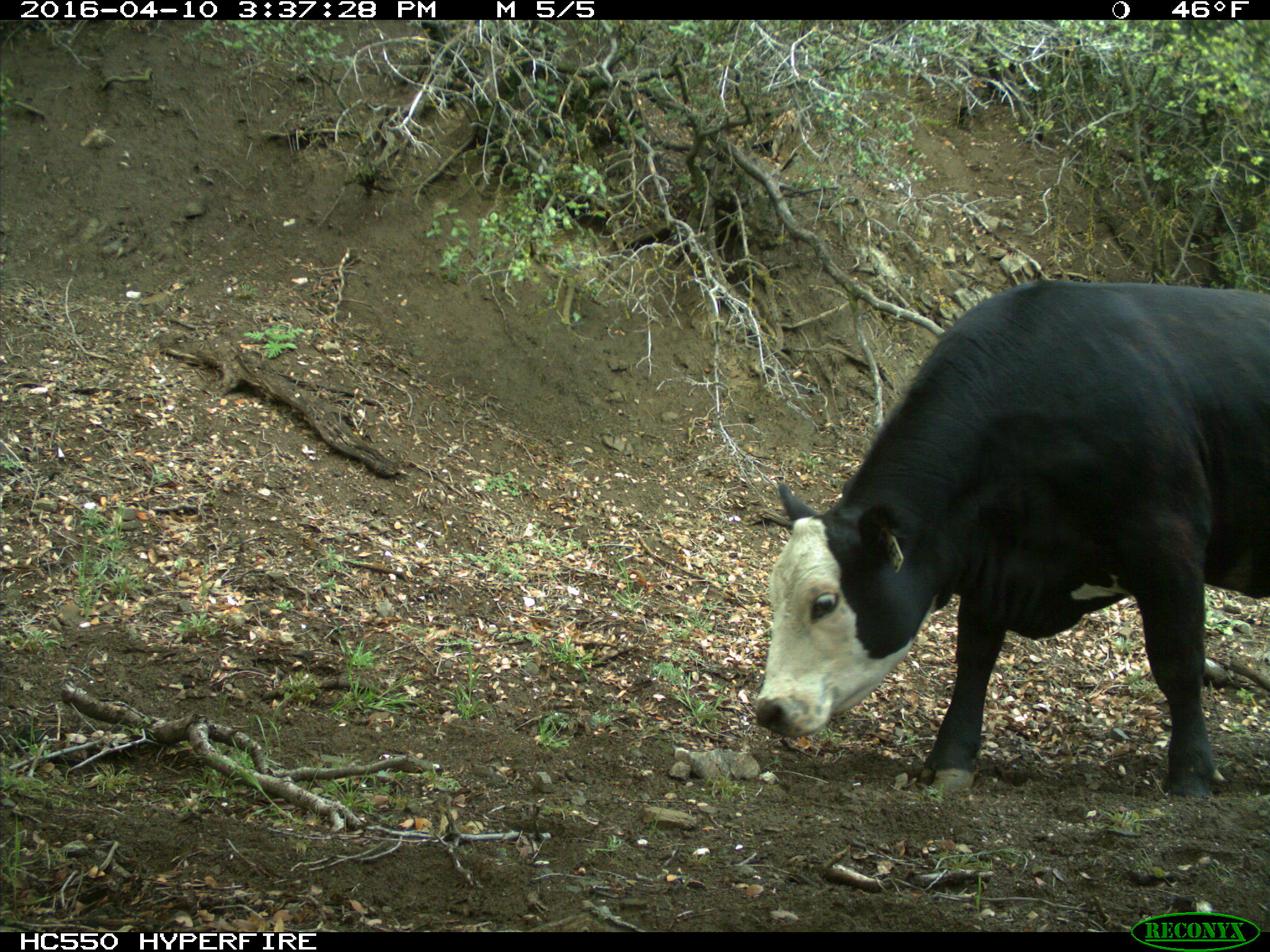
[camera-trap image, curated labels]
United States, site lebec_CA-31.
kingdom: Animalia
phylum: Chordata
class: Mammalia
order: Artiodactyla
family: Bovidae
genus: Bos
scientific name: Bos taurus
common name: domestic cow